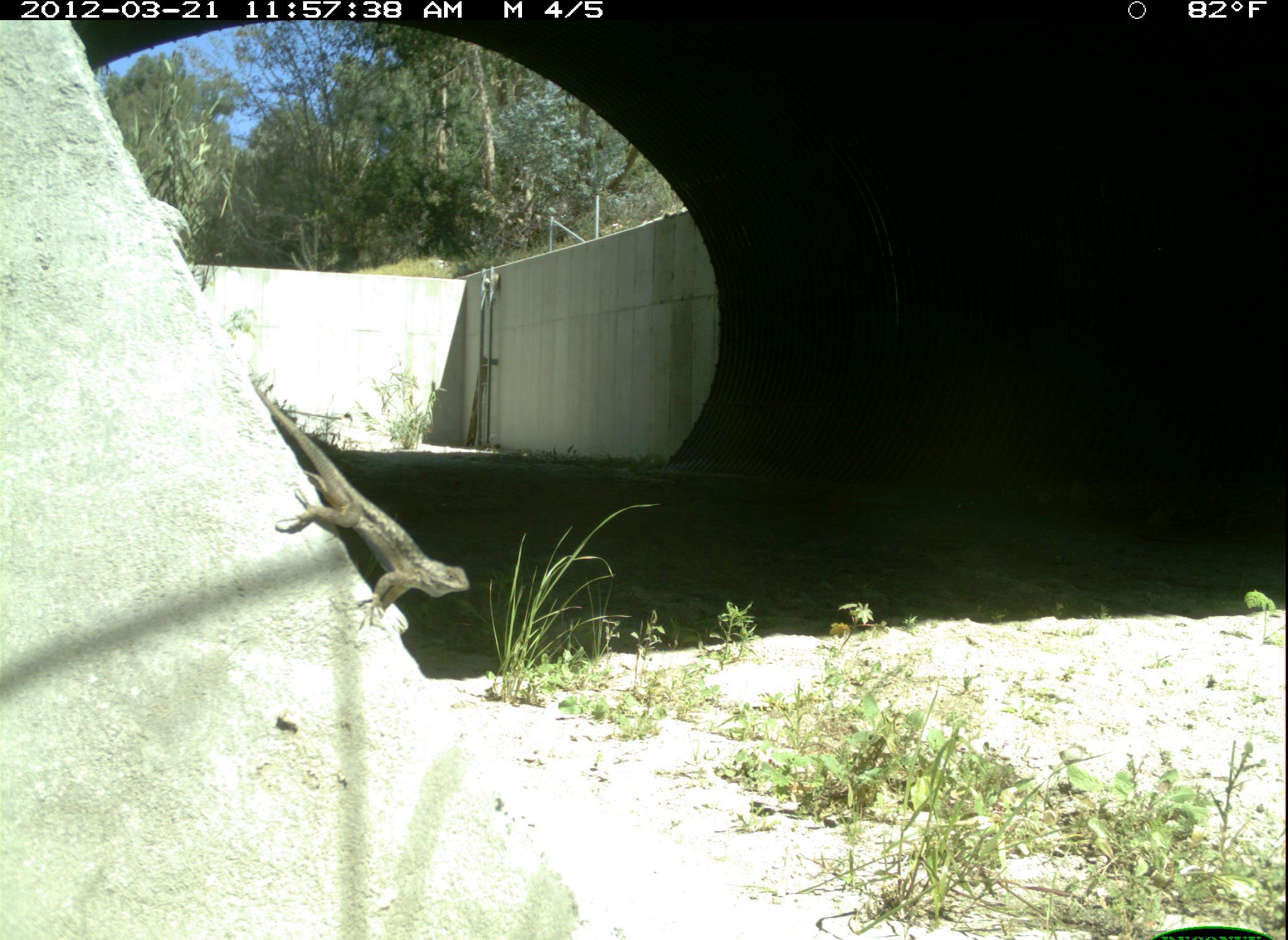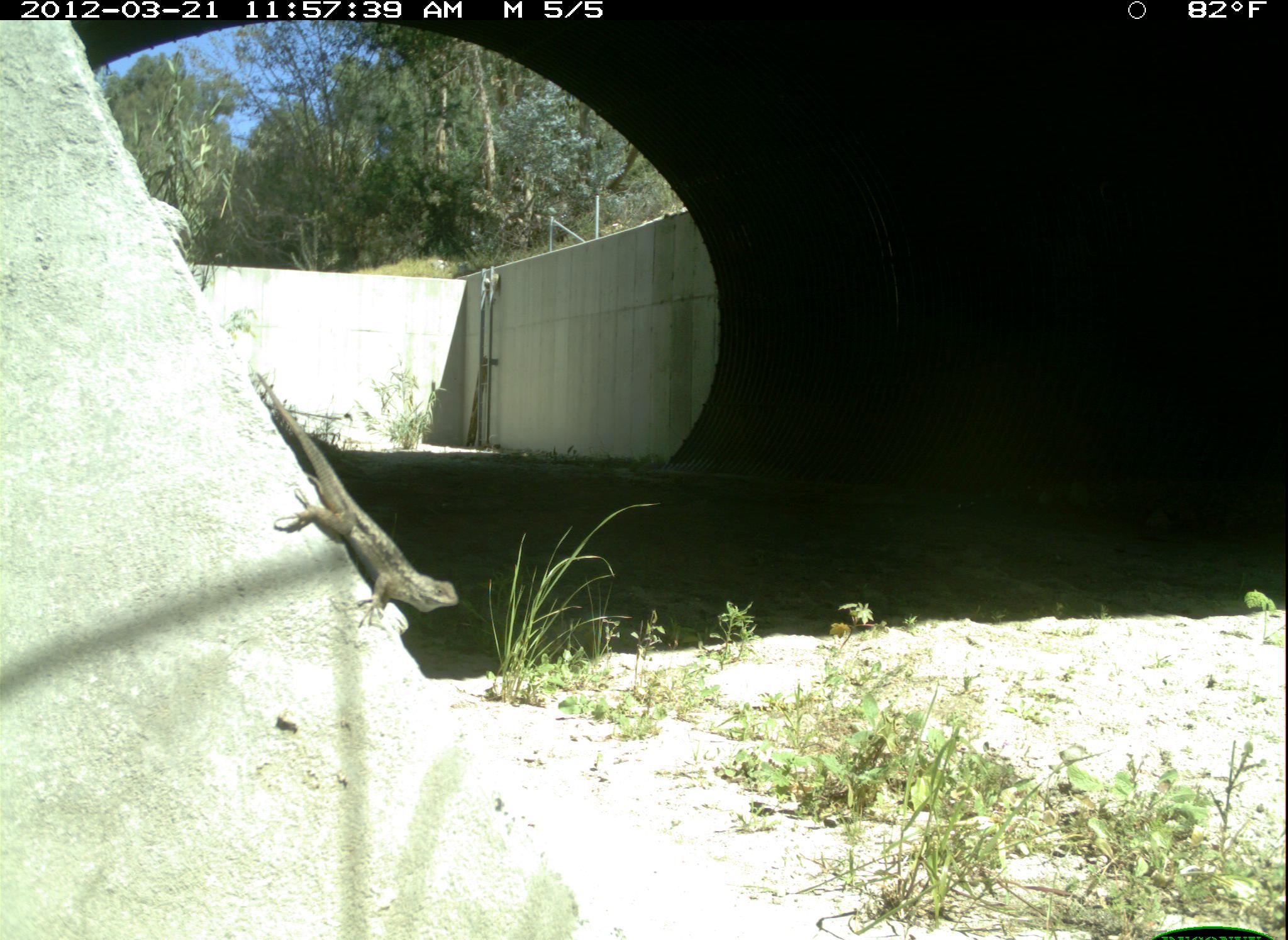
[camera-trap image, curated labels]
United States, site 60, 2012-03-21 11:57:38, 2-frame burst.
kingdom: Animalia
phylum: Chordata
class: Reptilia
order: Squamata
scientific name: Squamata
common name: lizard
Lizard (Squamata).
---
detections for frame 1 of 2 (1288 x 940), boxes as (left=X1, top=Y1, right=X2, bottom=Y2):
lizard: (left=249, top=372, right=472, bottom=632)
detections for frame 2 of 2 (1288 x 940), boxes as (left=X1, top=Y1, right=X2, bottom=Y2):
lizard: (left=249, top=368, right=459, bottom=636)